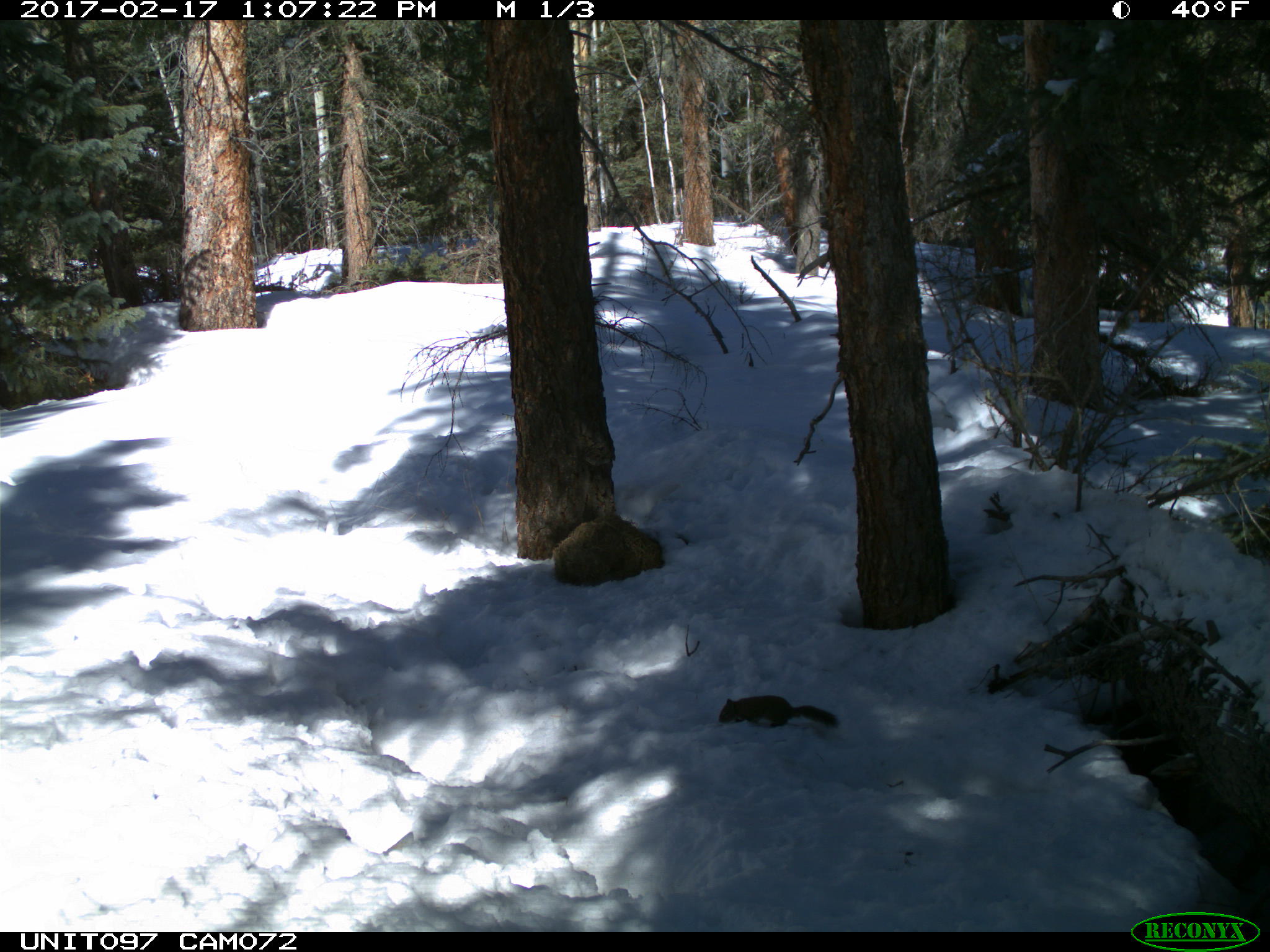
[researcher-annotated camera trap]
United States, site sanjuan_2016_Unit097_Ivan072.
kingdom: Animalia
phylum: Chordata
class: Mammalia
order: Rodentia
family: Sciuridae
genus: Tamiasciurus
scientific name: Tamiasciurus hudsonicus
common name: american red squirrel